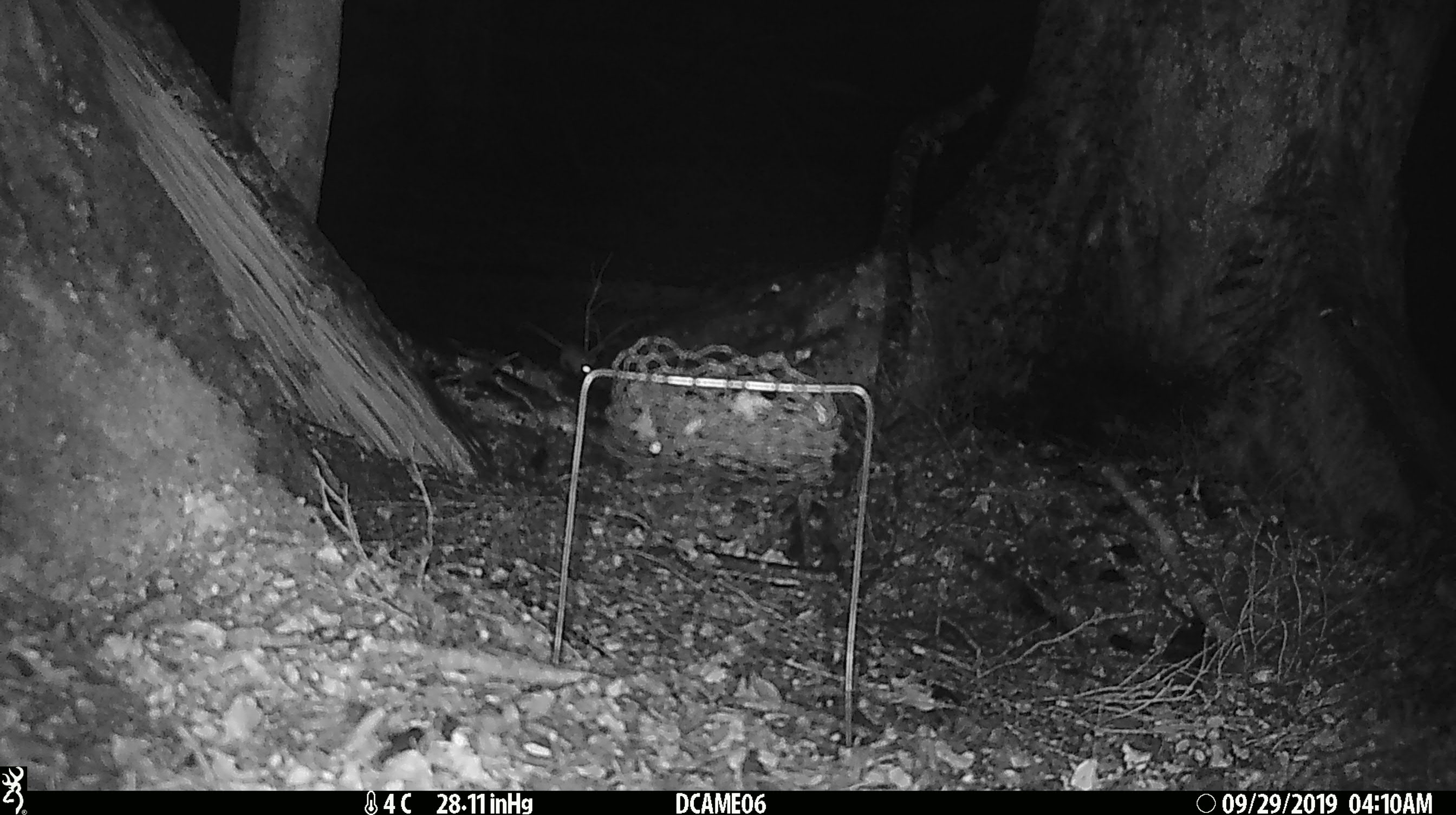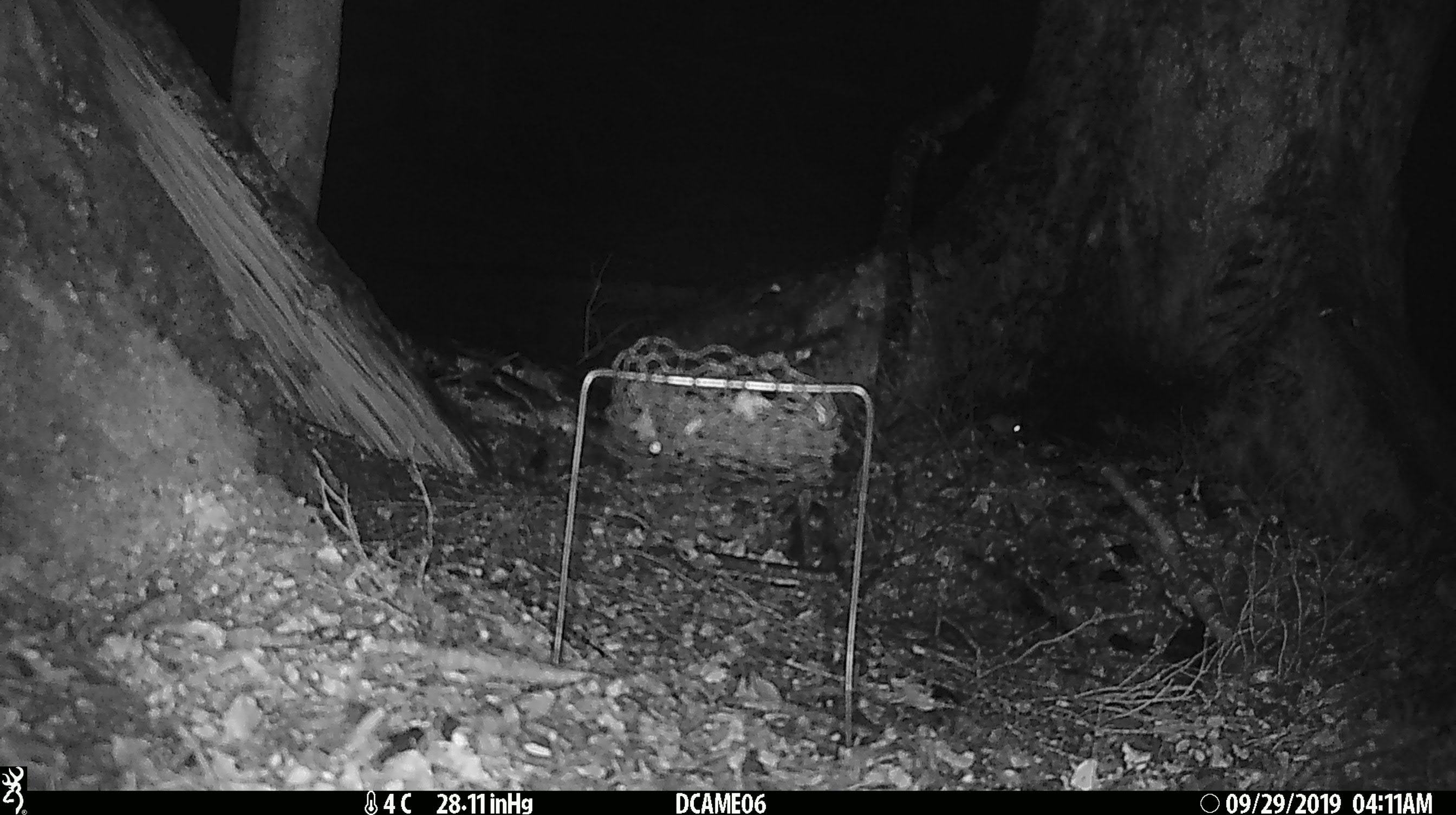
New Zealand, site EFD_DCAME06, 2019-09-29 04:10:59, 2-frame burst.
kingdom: Animalia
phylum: Chordata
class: Mammalia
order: Rodentia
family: Muridae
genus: Mus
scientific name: Mus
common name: mouse